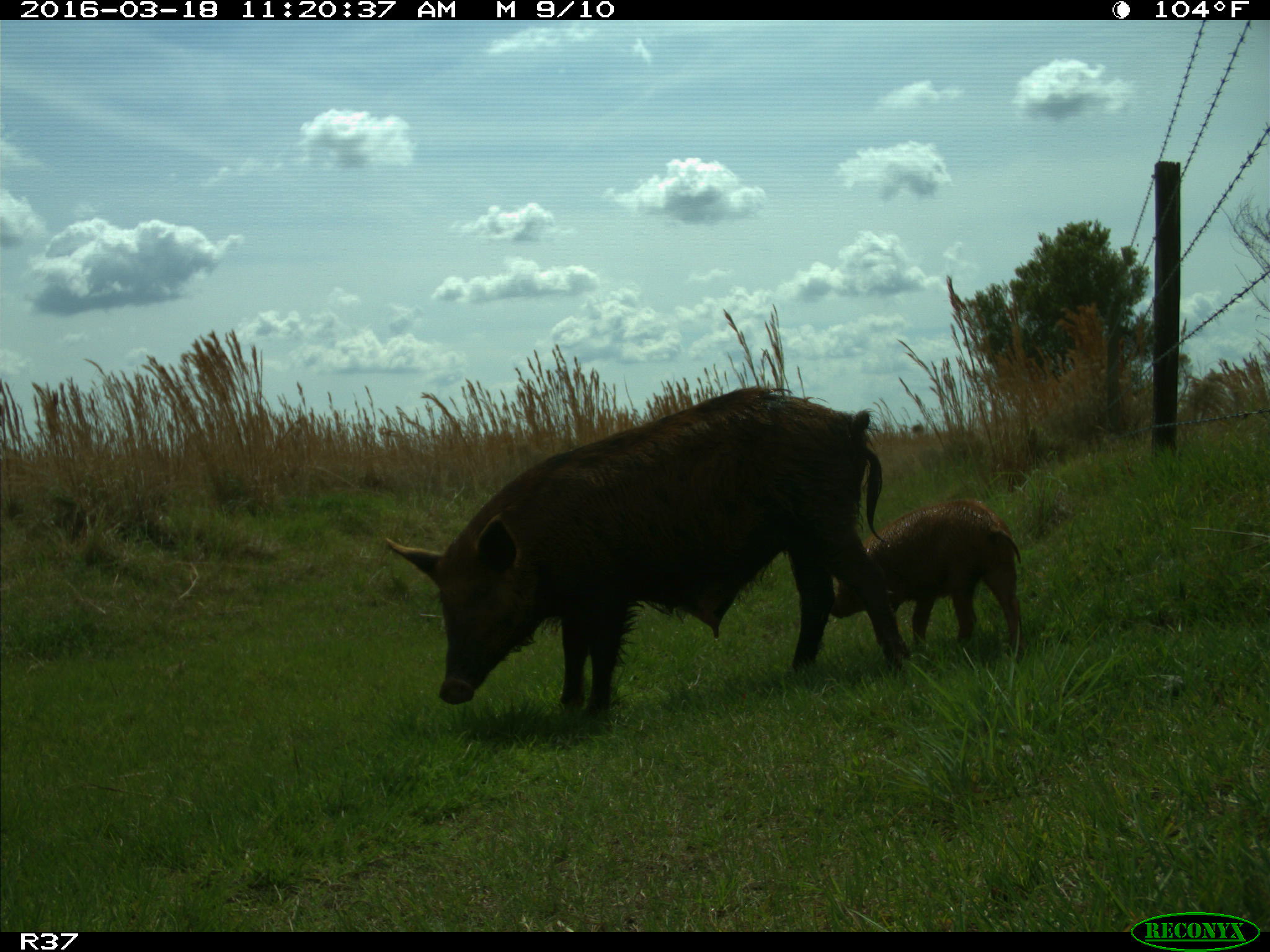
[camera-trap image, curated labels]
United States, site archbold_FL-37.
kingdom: Animalia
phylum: Chordata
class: Mammalia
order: Artiodactyla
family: Suidae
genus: Sus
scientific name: Sus scrofa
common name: wild boar